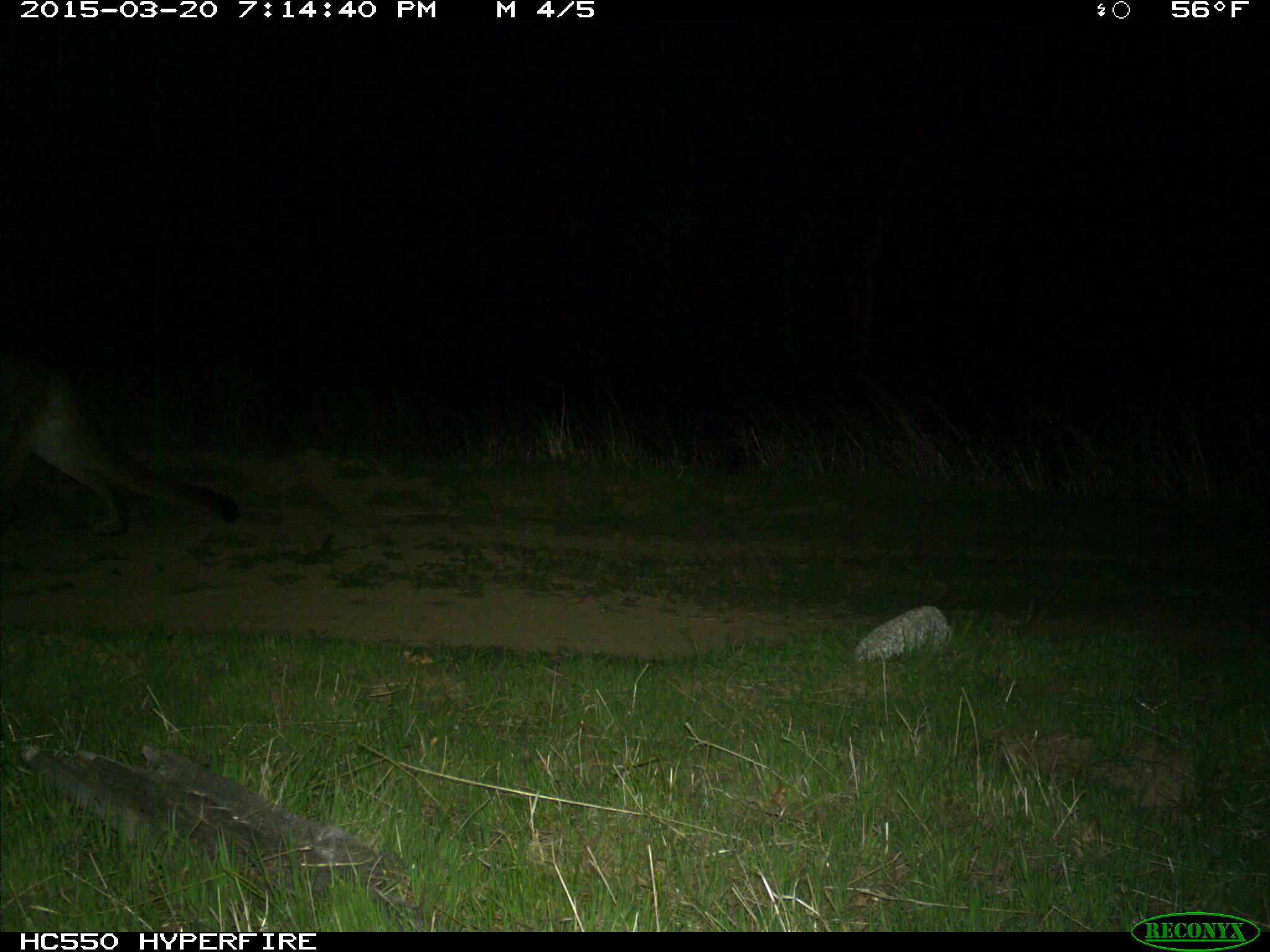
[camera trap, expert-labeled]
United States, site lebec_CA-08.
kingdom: Animalia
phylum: Chordata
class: Mammalia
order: Carnivora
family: Felidae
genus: Puma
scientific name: Puma concolor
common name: mountain lion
Puma concolor (mountain lion).